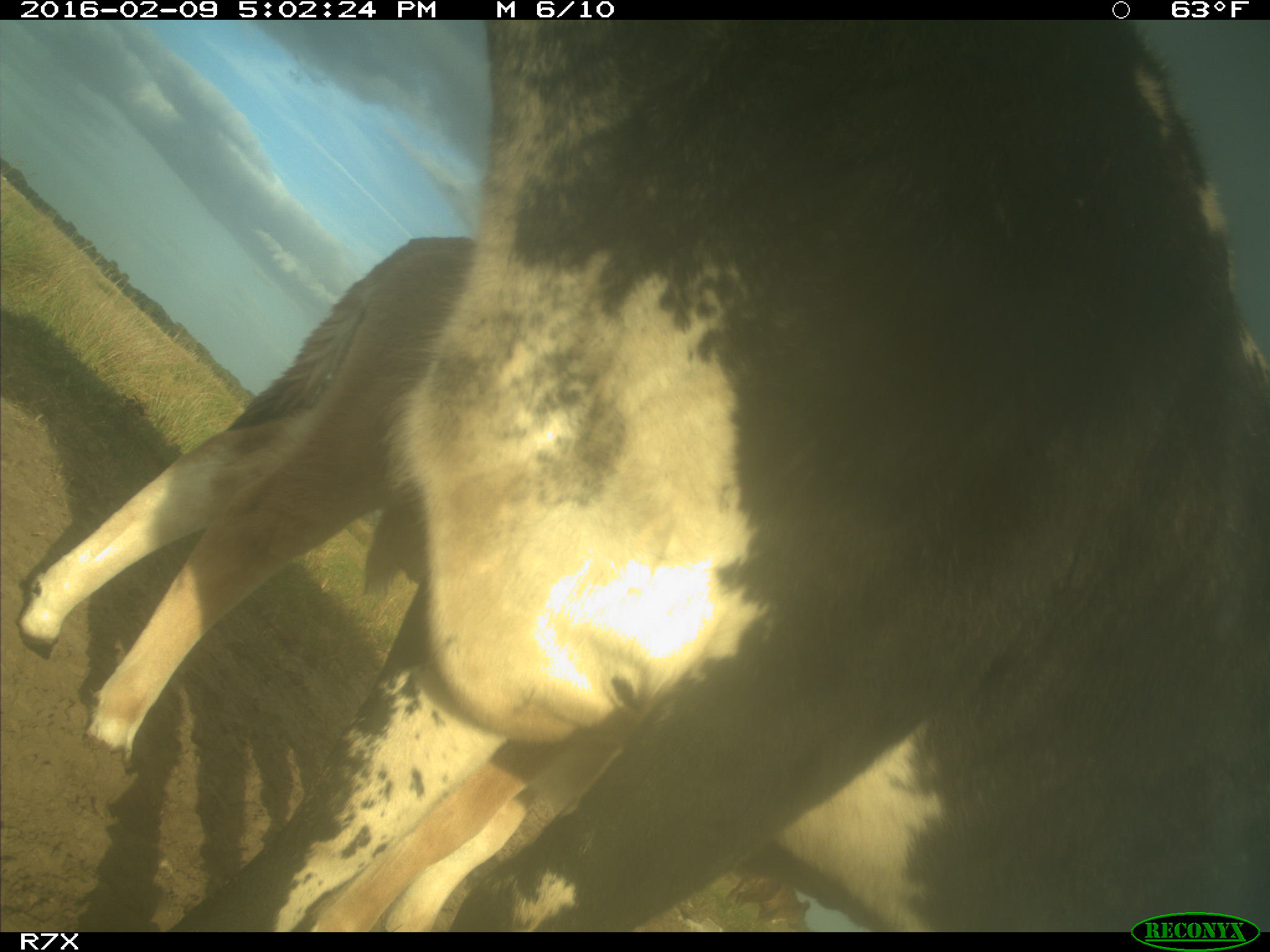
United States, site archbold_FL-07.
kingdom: Animalia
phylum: Chordata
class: Mammalia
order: Artiodactyla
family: Bovidae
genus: Bos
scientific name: Bos taurus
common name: domestic cow